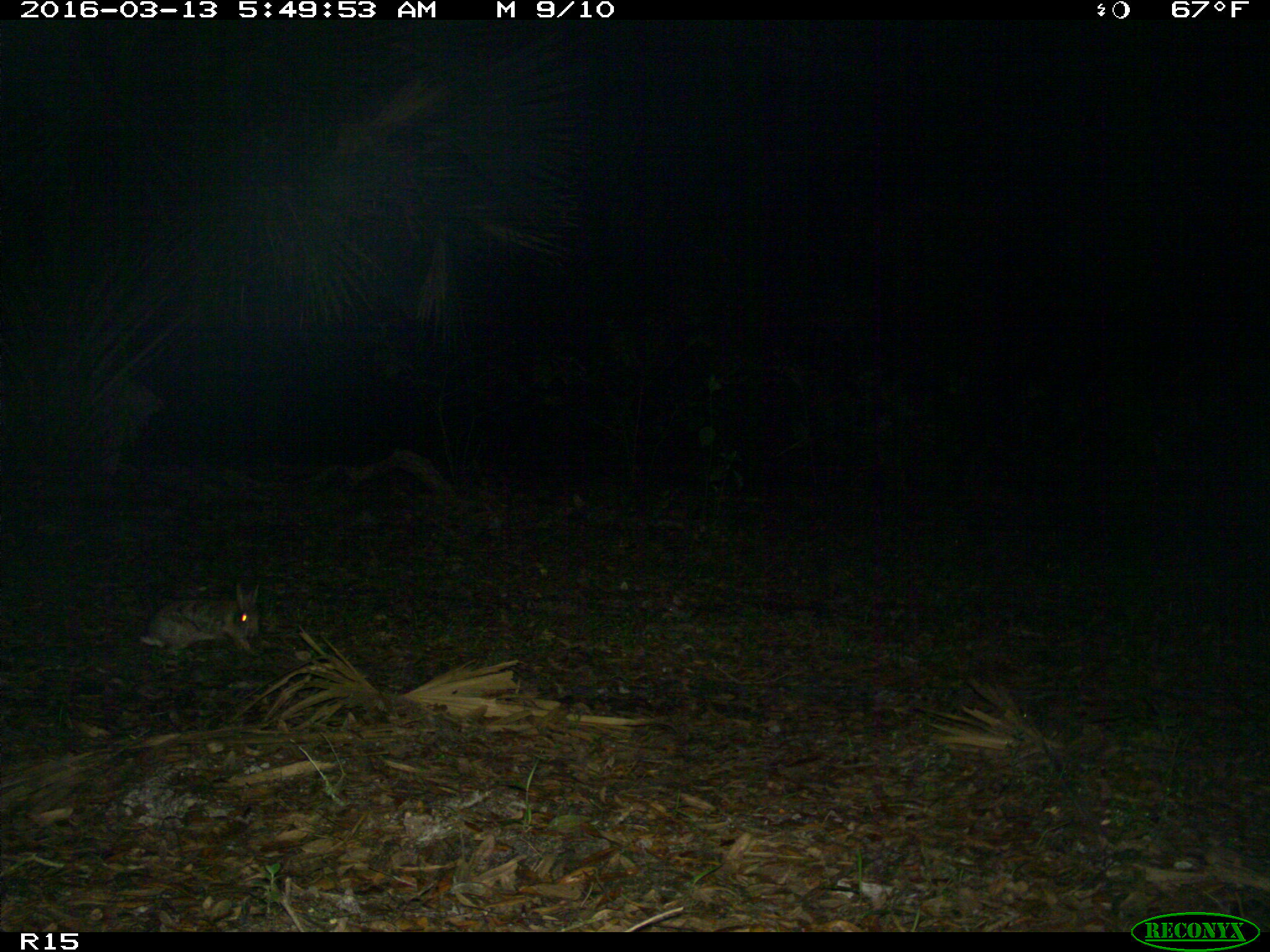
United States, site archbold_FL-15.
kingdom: Animalia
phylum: Chordata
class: Mammalia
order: Lagomorpha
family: Leporidae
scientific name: Leporidae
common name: rabbits and hares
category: unidentified rabbit